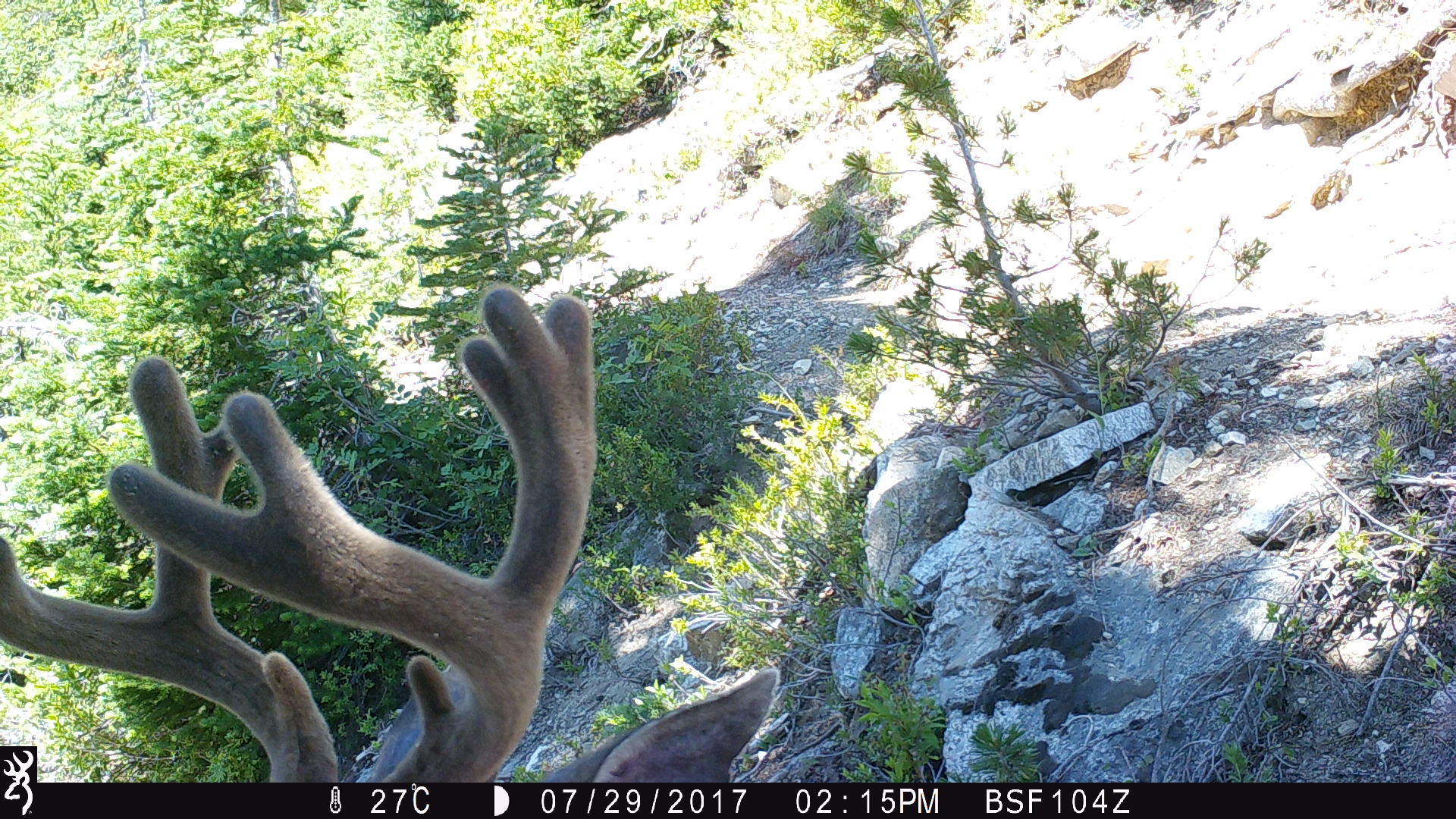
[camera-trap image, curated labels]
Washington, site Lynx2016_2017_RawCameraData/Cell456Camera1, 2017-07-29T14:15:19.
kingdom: Animalia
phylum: Chordata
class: Mammalia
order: Artiodactyla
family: Cervidae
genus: Odocoileus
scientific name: Odocoileus hemionus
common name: mule deer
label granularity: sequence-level